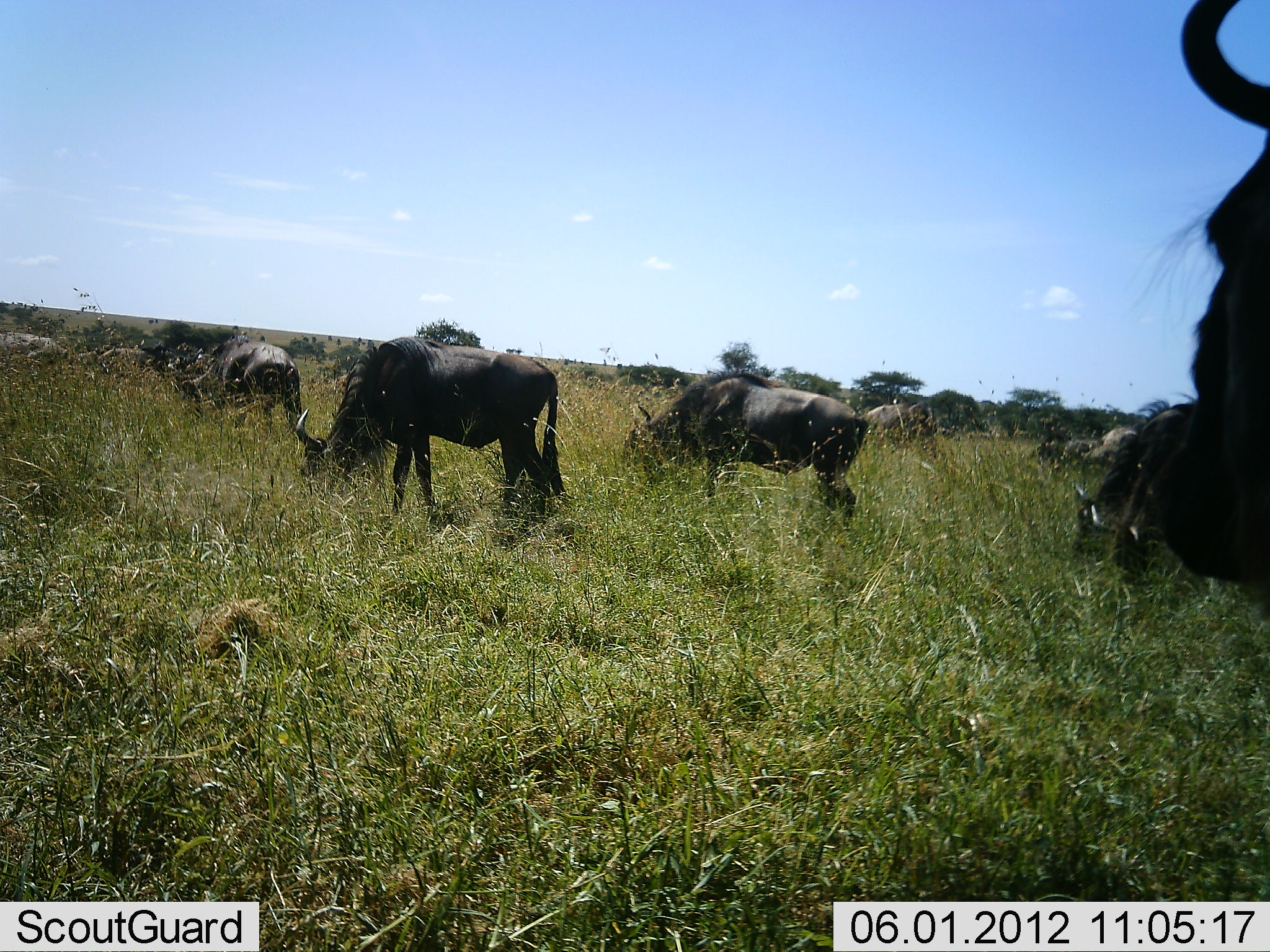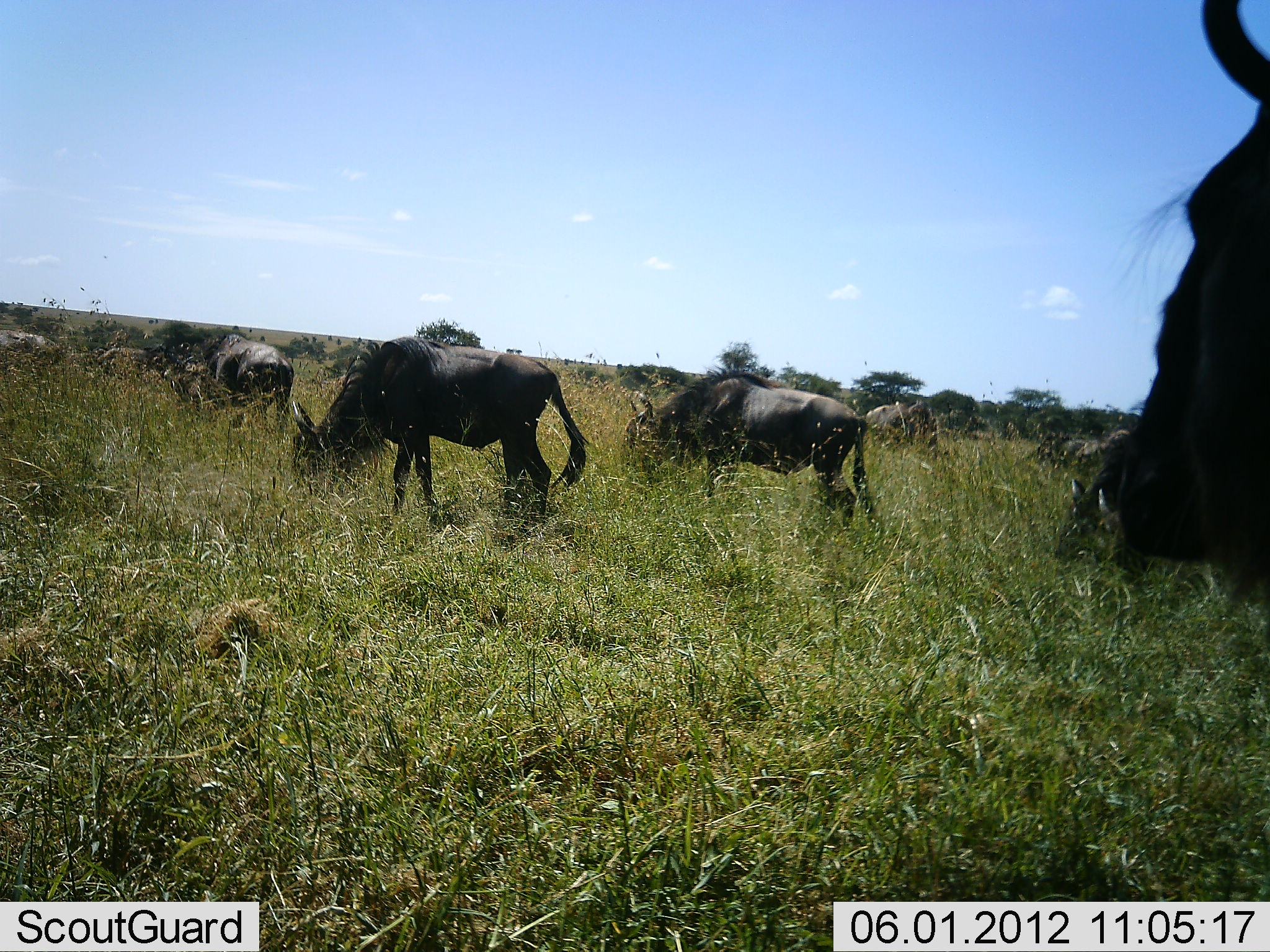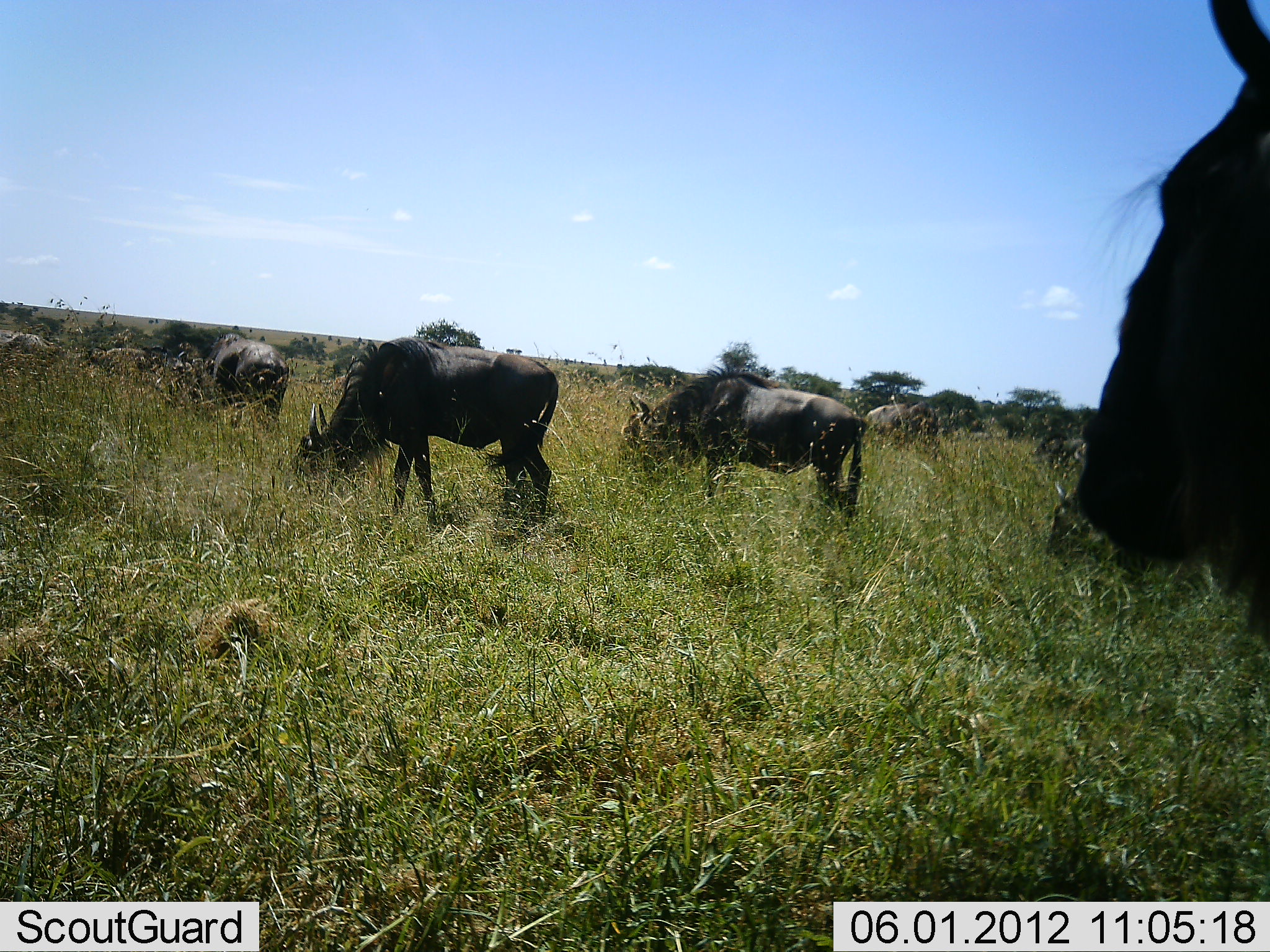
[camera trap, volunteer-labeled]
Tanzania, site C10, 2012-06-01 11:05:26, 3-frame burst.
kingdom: Animalia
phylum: Chordata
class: Mammalia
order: Artiodactyla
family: Bovidae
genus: Connochaetes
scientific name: Connochaetes taurinus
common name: blue wildebeest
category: wildebeest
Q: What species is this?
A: Wildebeest (blue wildebeest) (Connochaetes taurinus).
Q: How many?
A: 8.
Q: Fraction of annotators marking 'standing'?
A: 60%.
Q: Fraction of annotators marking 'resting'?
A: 0%.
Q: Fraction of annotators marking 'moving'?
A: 10%.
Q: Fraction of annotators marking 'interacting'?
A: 0%.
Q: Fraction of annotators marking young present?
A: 10%.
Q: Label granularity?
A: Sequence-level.